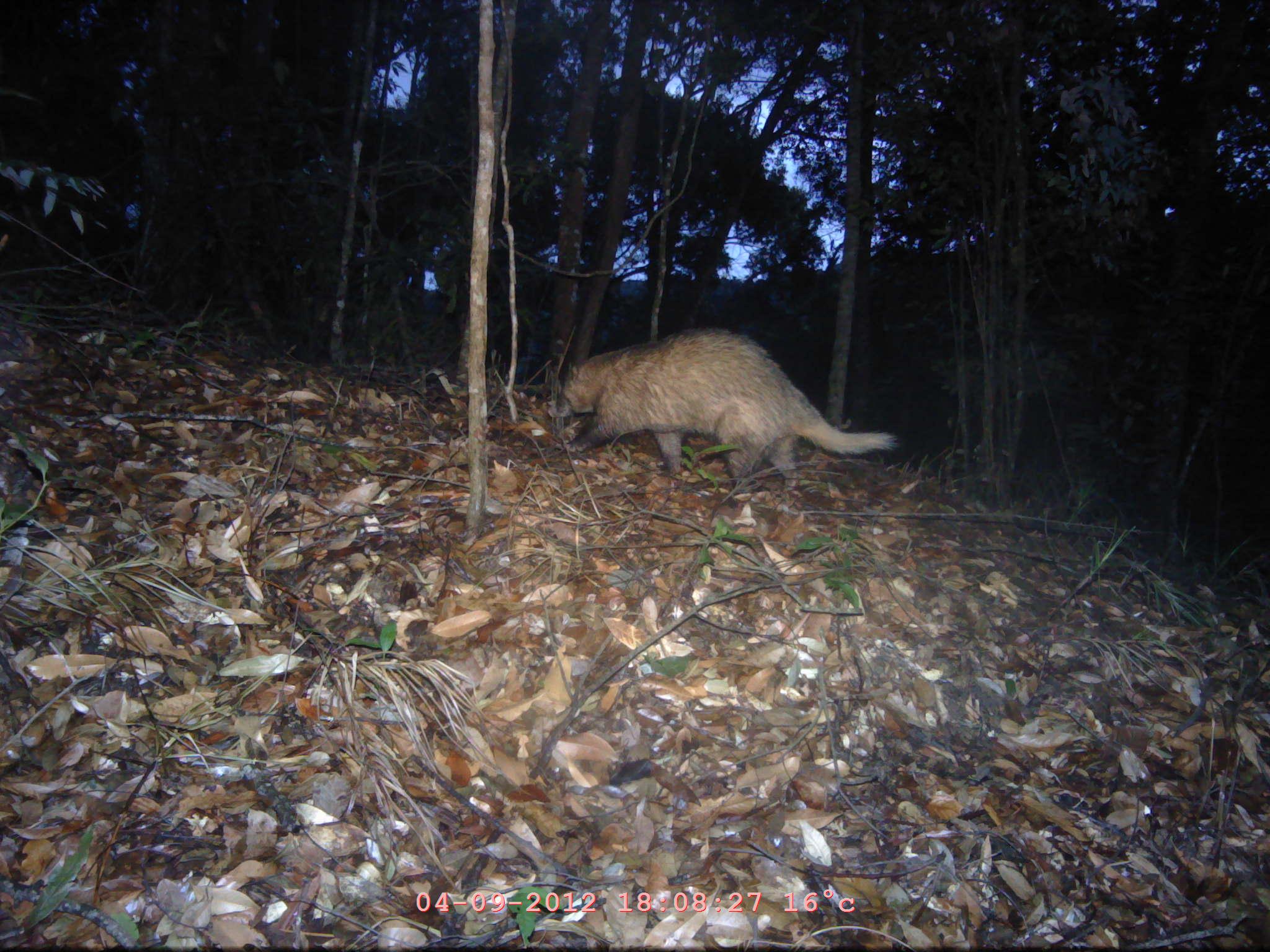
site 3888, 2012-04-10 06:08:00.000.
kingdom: Animalia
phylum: Chordata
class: Mammalia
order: Carnivora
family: Mustelidae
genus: Arctonyx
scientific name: Arctonyx collaris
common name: greater hog badger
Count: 1.